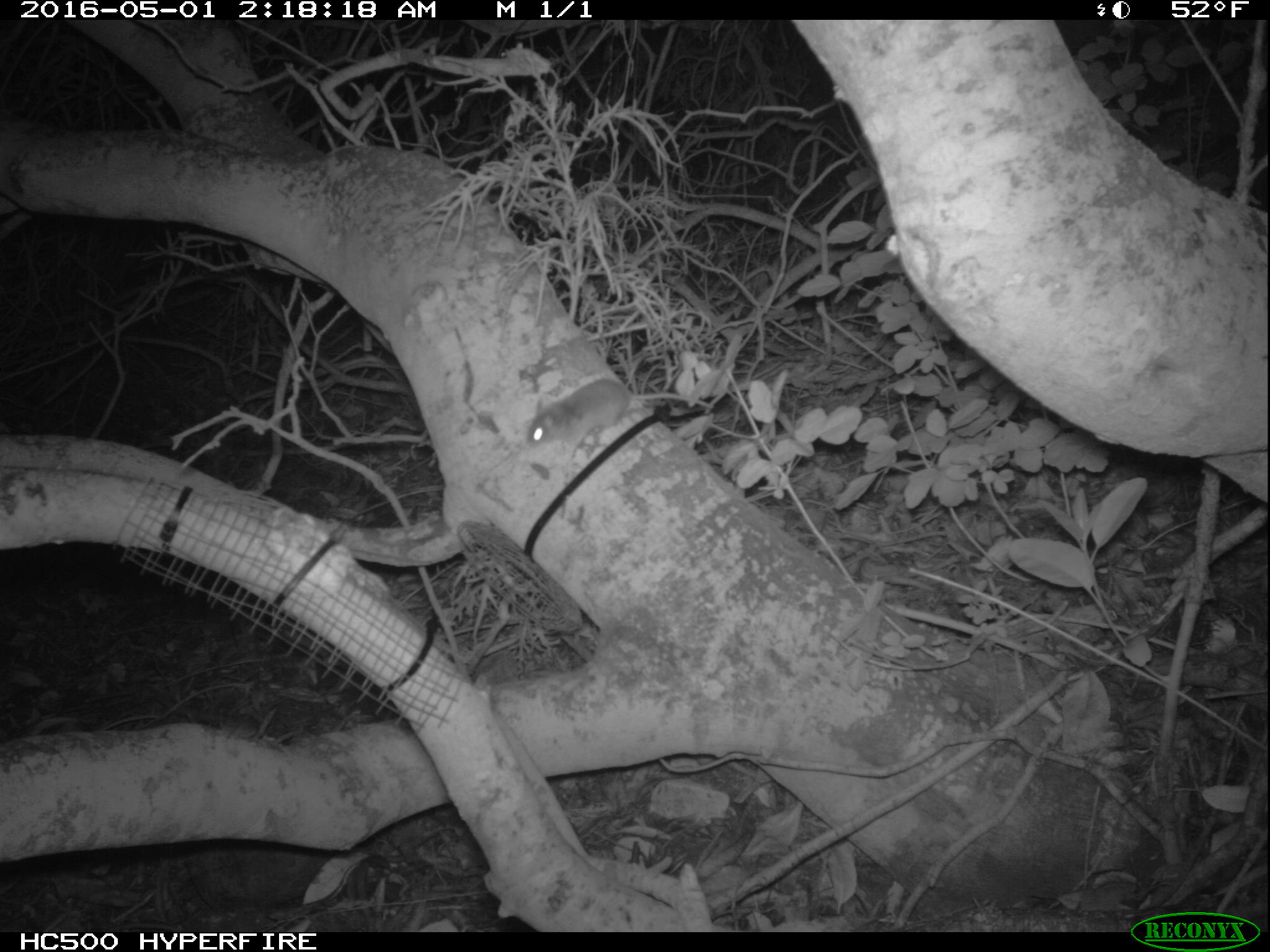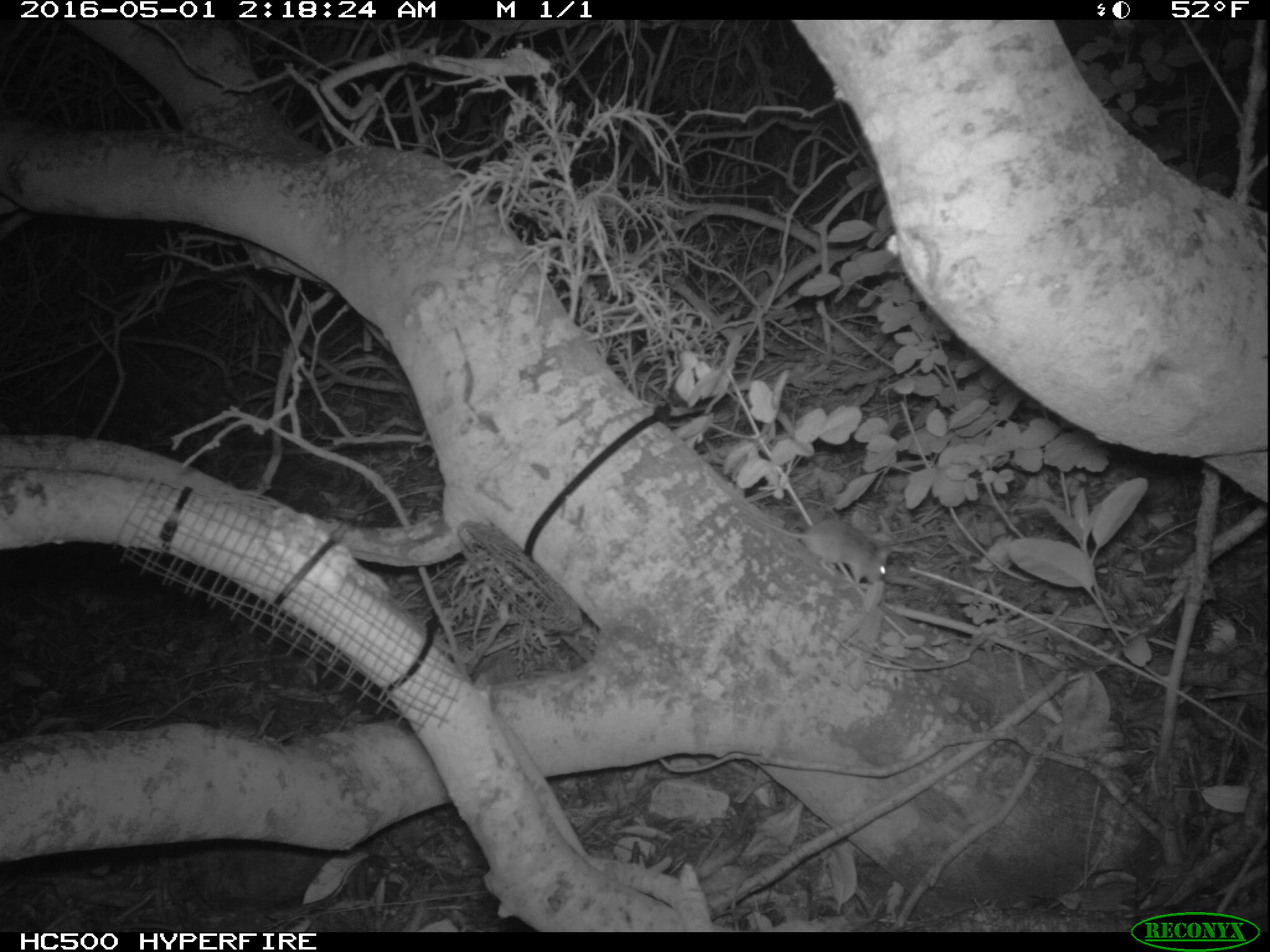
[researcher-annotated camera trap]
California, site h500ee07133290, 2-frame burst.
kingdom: Animalia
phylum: Chordata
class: Mammalia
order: Rodentia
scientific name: Rodentia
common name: rodent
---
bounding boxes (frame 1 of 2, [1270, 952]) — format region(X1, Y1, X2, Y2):
rodent: region(523, 377, 712, 449)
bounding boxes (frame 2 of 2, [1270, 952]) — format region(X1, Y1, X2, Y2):
rodent: region(737, 500, 890, 588)